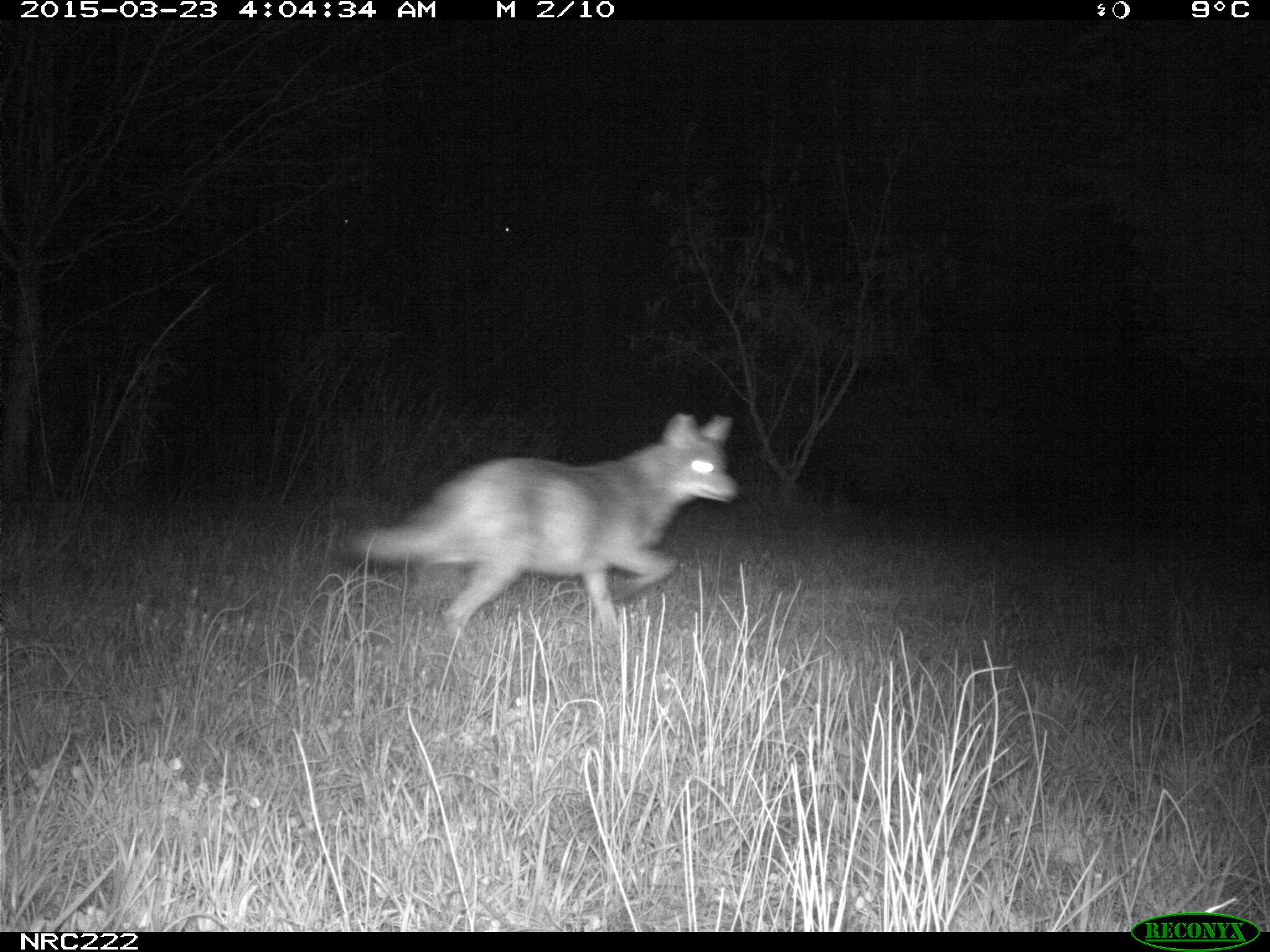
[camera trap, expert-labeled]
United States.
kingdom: Animalia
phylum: Chordata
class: Mammalia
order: Carnivora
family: Canidae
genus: Canis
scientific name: Canis latrans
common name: coyote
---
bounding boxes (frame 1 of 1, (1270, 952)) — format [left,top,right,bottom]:
Coyote: [355,395,748,656]